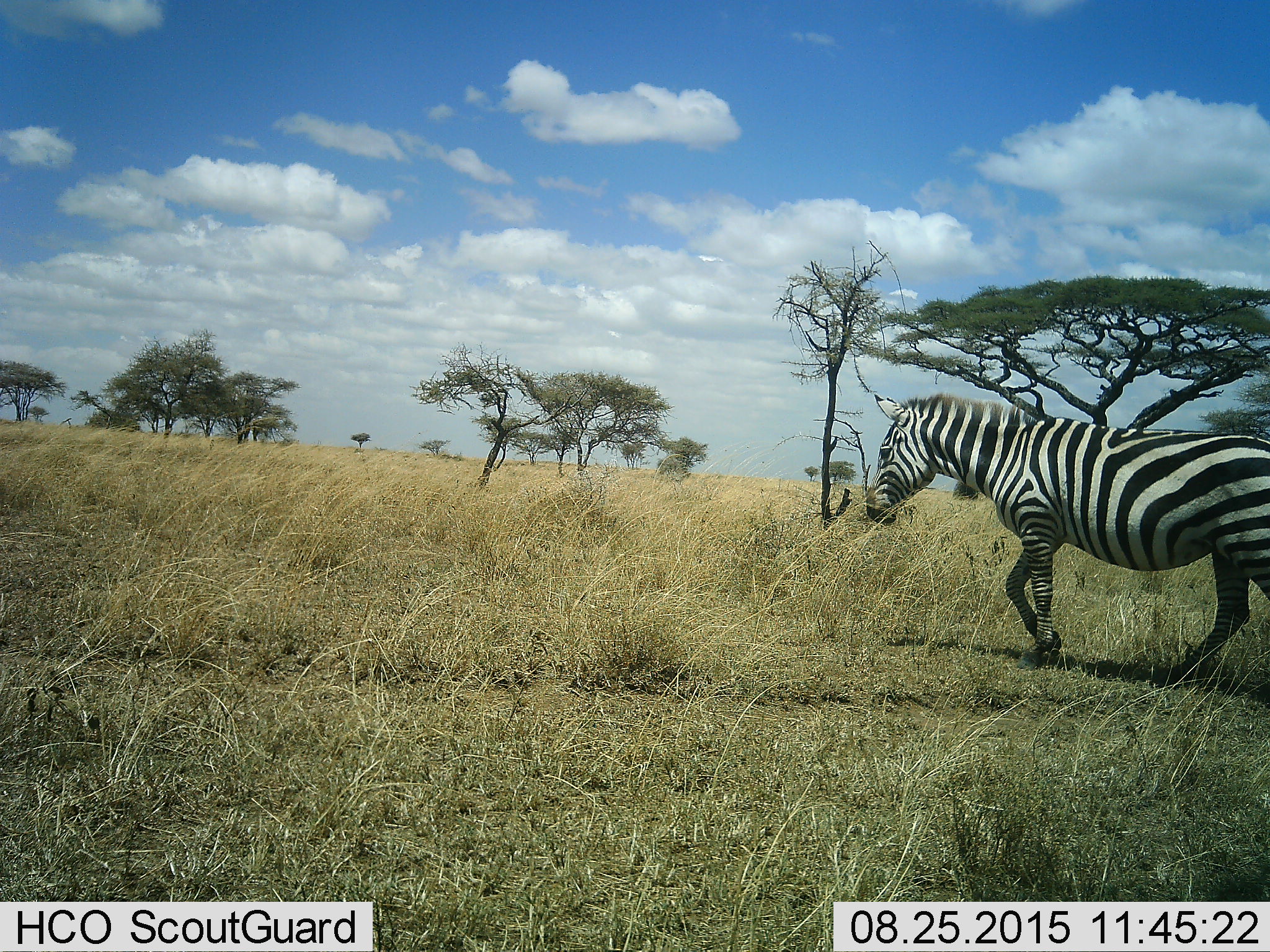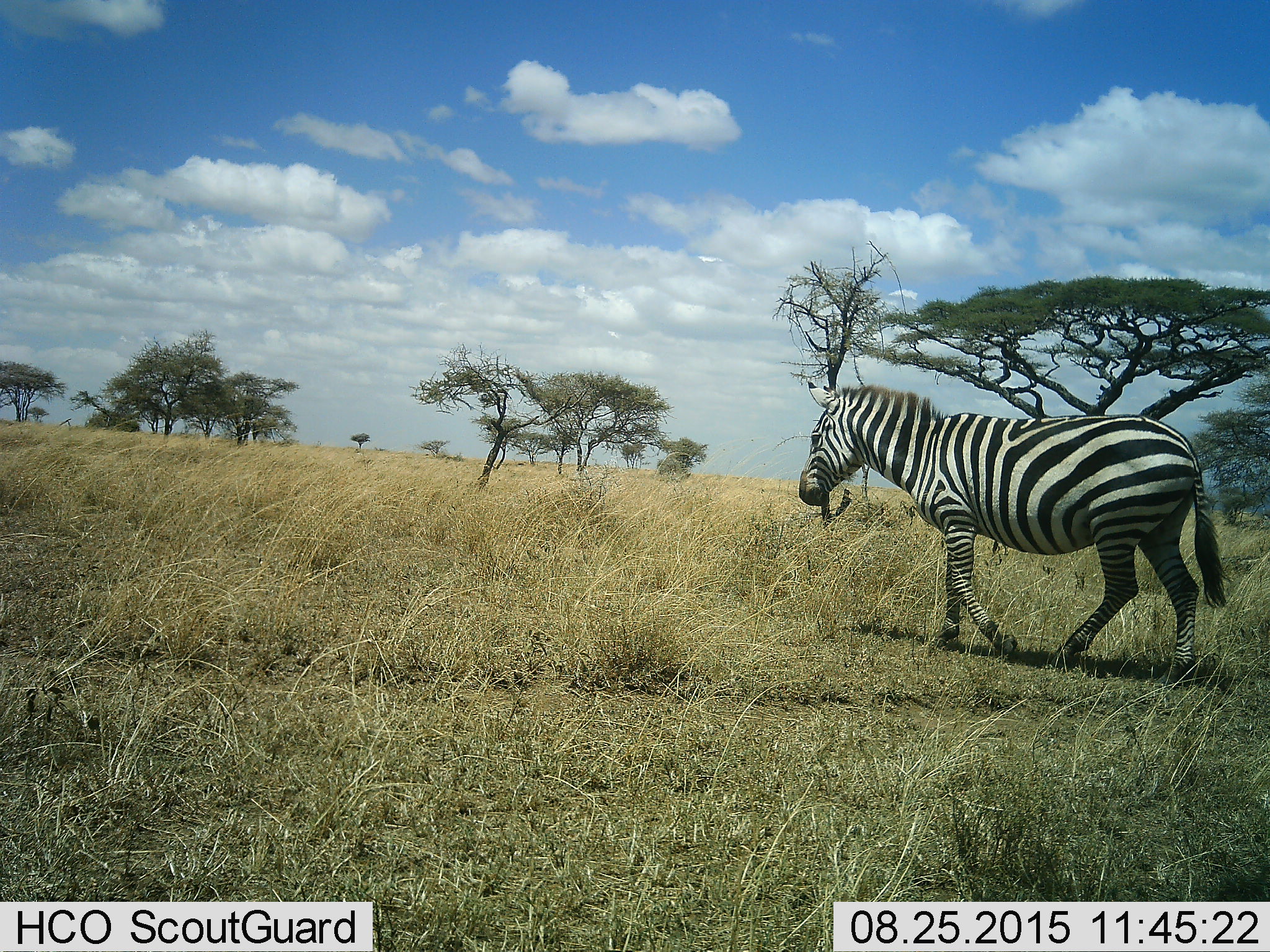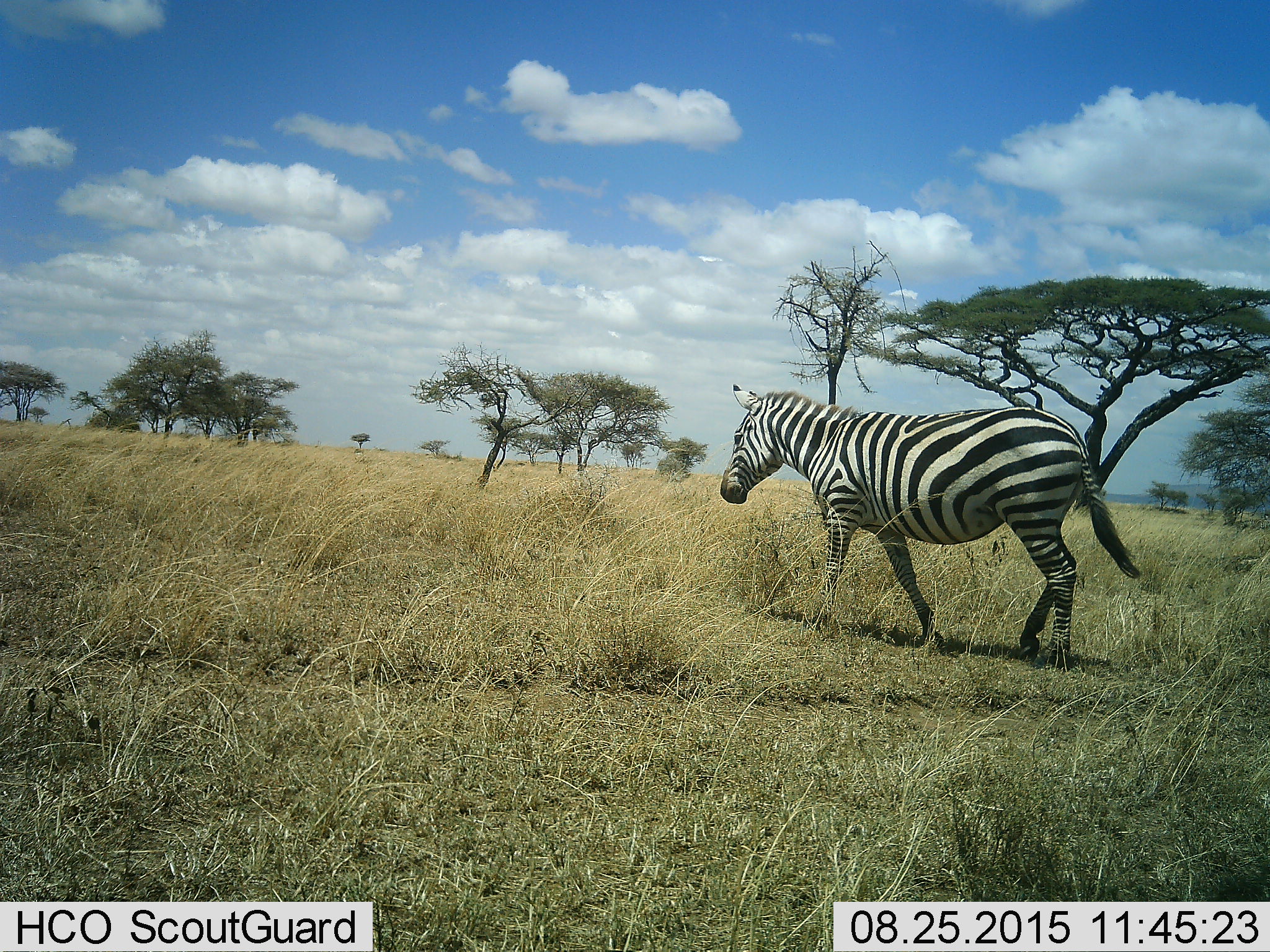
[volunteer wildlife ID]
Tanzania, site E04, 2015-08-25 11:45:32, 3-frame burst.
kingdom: Animalia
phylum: Chordata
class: Mammalia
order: Perissodactyla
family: Equidae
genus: Equus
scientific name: Equus quagga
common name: plains zebra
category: zebra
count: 1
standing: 0%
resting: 0%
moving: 100%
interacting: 0%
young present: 0%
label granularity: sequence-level